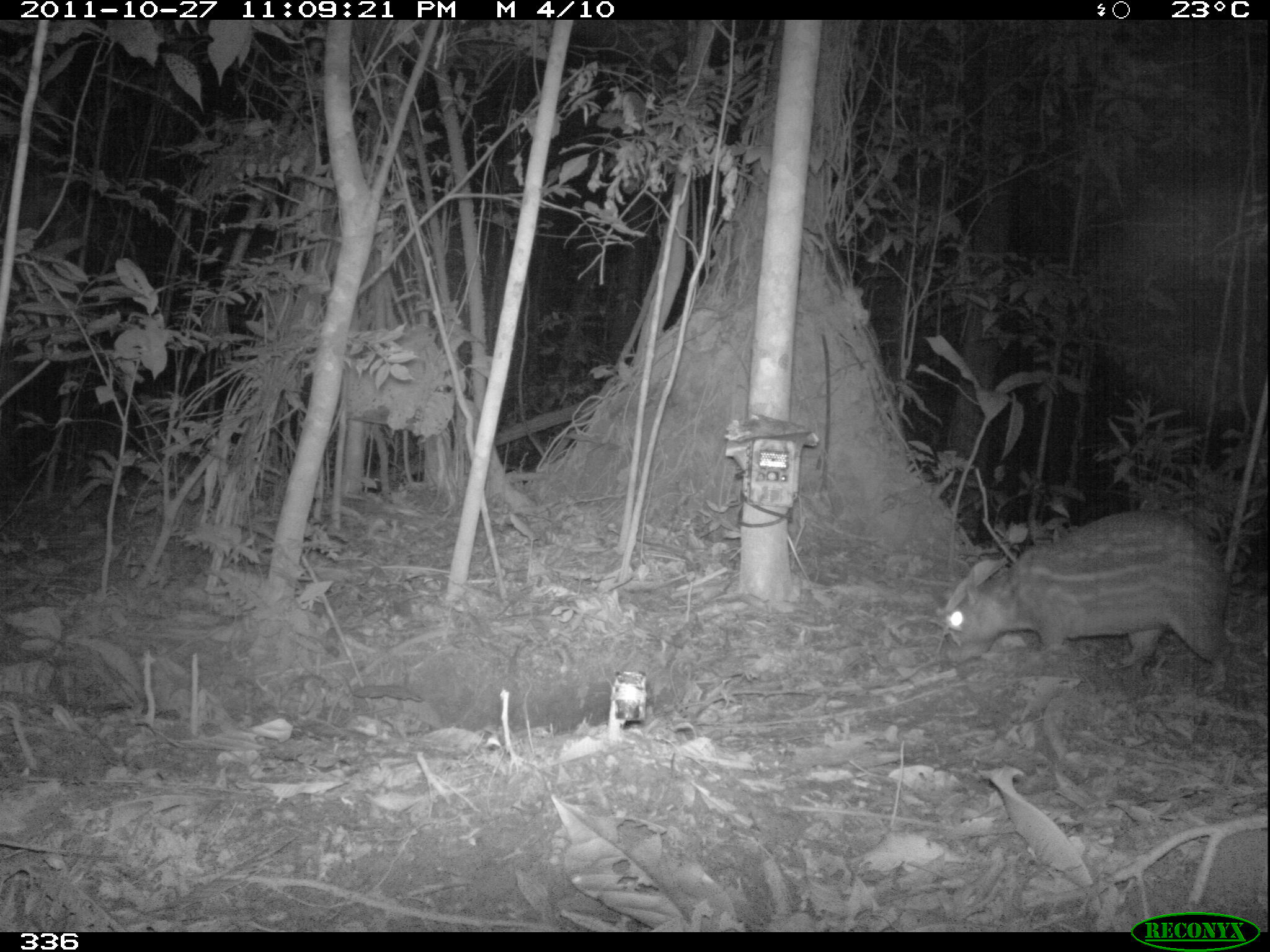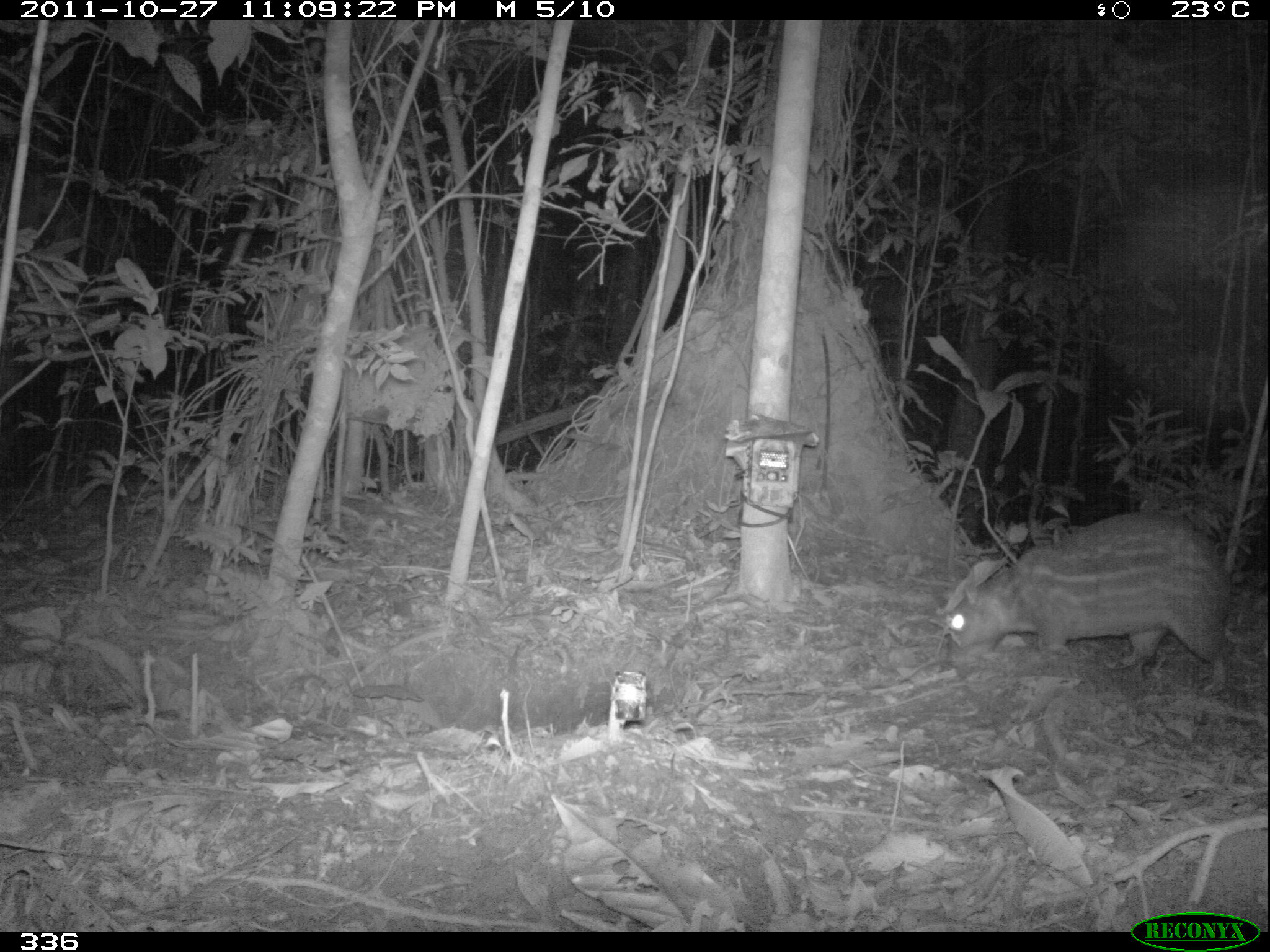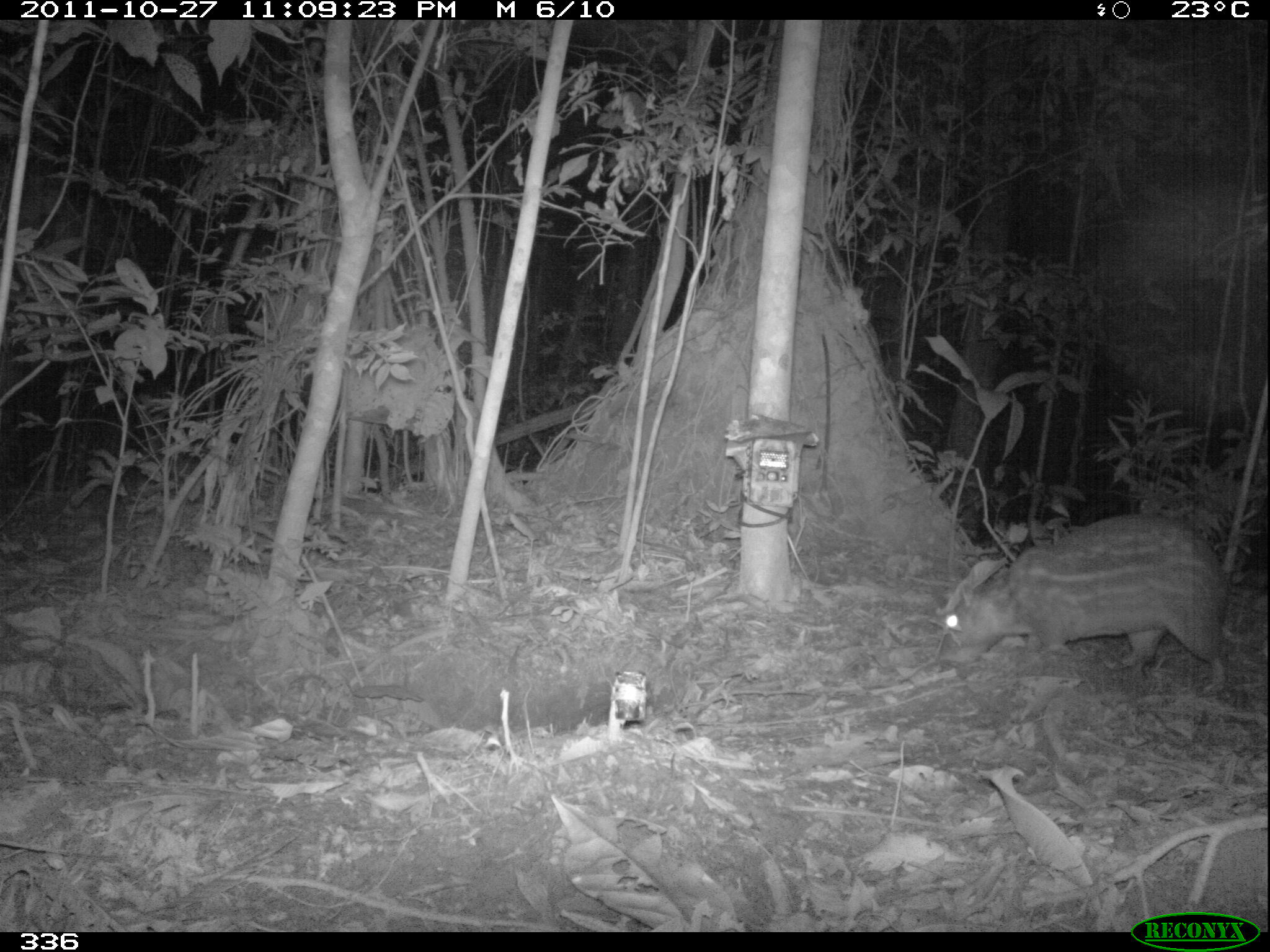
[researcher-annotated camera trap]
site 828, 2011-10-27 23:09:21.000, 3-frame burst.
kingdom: Animalia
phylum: Chordata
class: Mammalia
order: Rodentia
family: Cuniculidae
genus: Cuniculus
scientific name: Cuniculus paca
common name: spotted paca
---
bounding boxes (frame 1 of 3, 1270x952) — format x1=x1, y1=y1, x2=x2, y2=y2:
cuniculus paca: x1=943, y1=507, x2=1230, y2=694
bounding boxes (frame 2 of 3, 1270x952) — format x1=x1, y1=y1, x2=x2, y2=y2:
cuniculus paca: x1=946, y1=510, x2=1227, y2=696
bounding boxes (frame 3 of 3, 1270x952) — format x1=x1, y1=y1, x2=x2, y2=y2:
cuniculus paca: x1=935, y1=511, x2=1227, y2=696